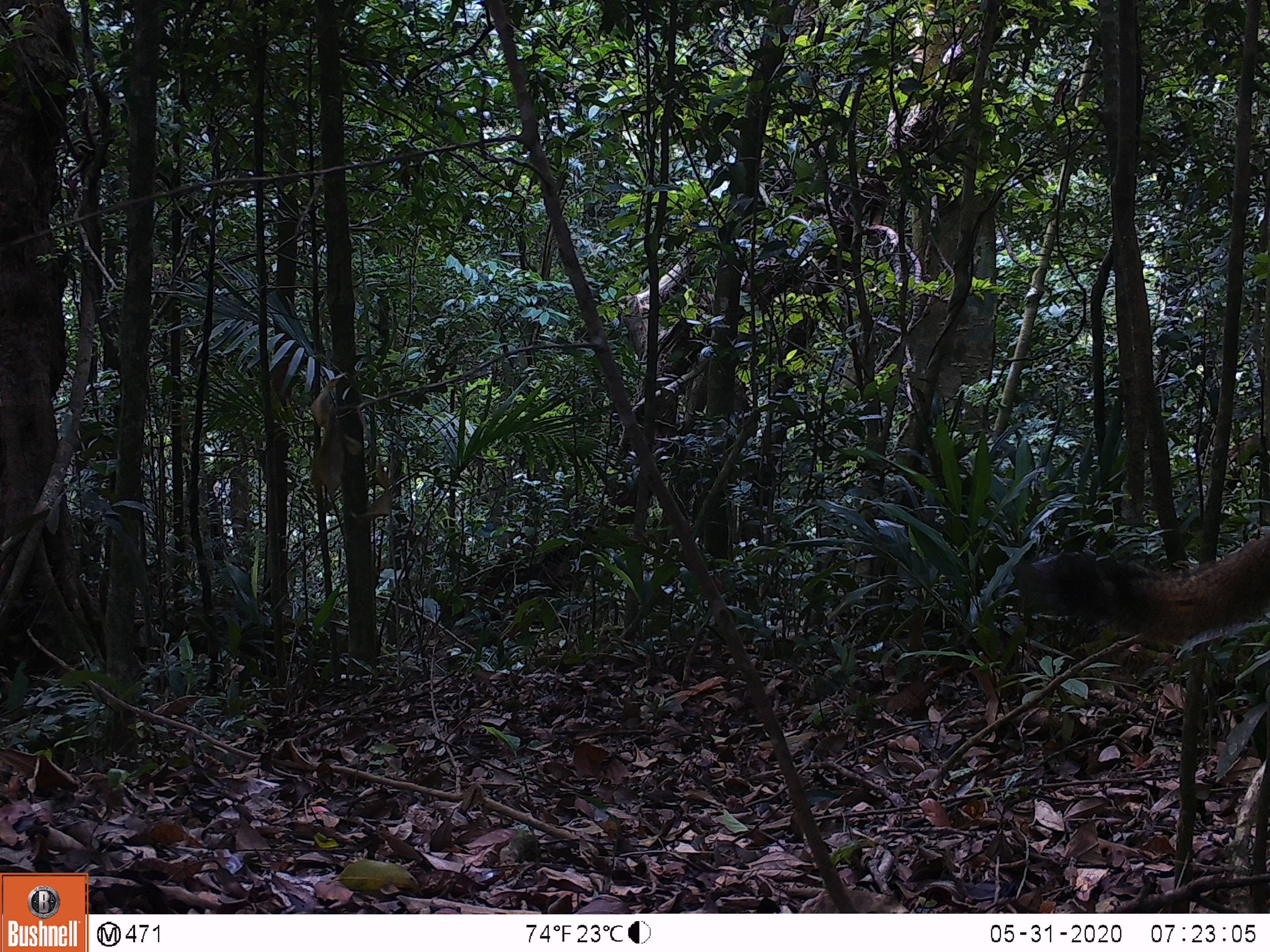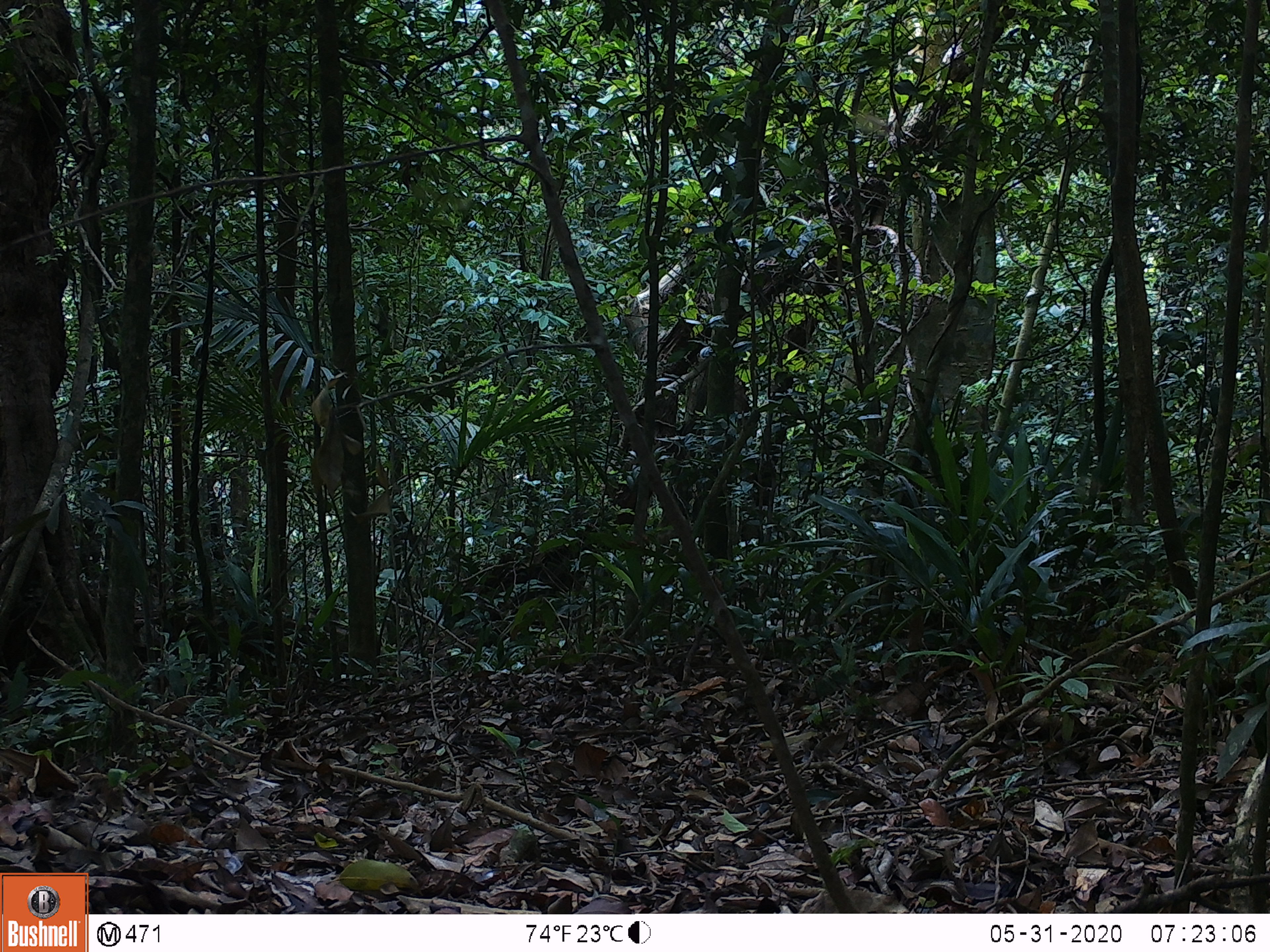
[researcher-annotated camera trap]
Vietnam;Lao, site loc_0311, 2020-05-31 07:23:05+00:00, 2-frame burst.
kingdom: Animalia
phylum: Chordata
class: Mammalia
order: Rodentia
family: Sciuridae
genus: Callosciurus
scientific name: Callosciurus erythraeus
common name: pallas's squirrel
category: pallass squirrel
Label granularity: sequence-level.